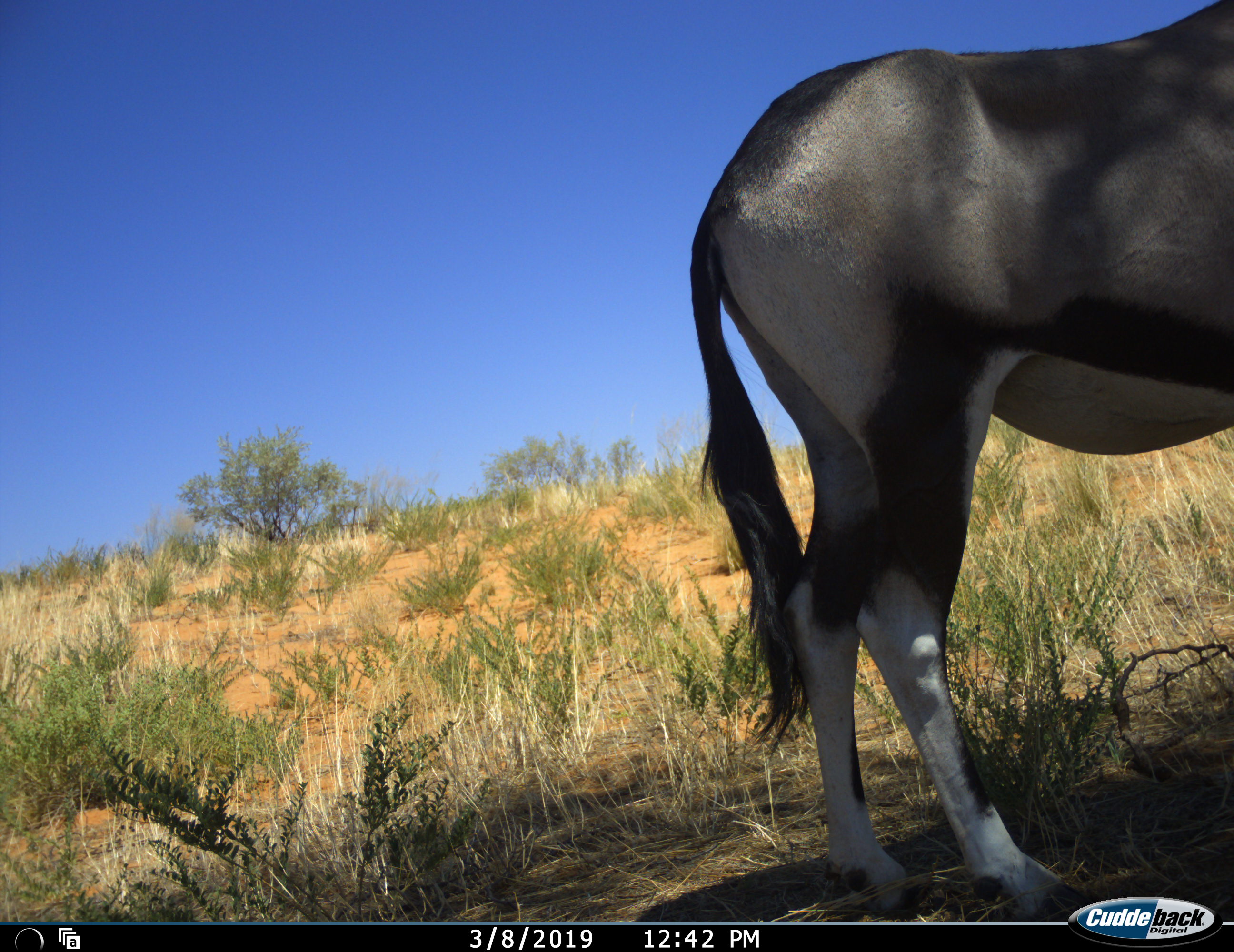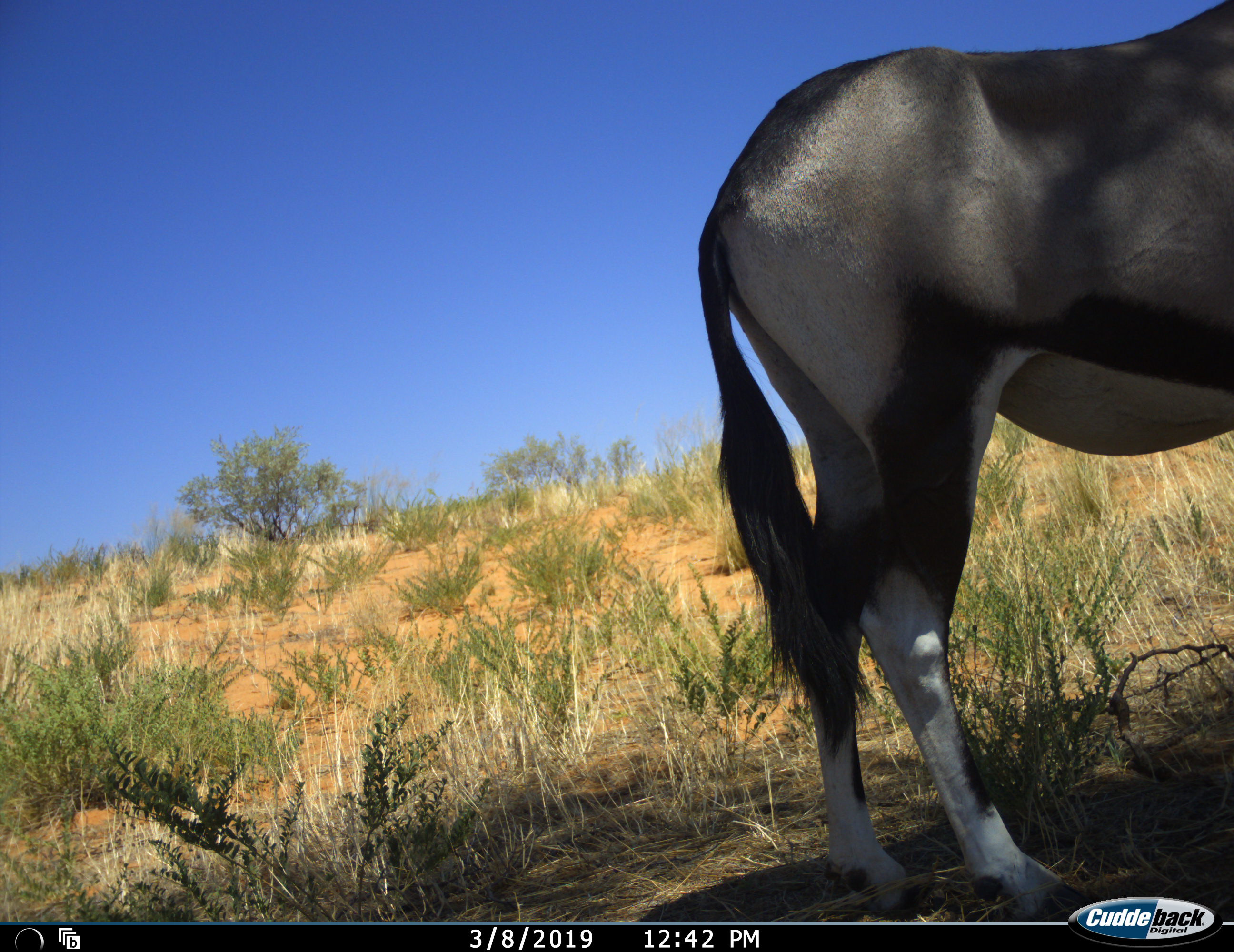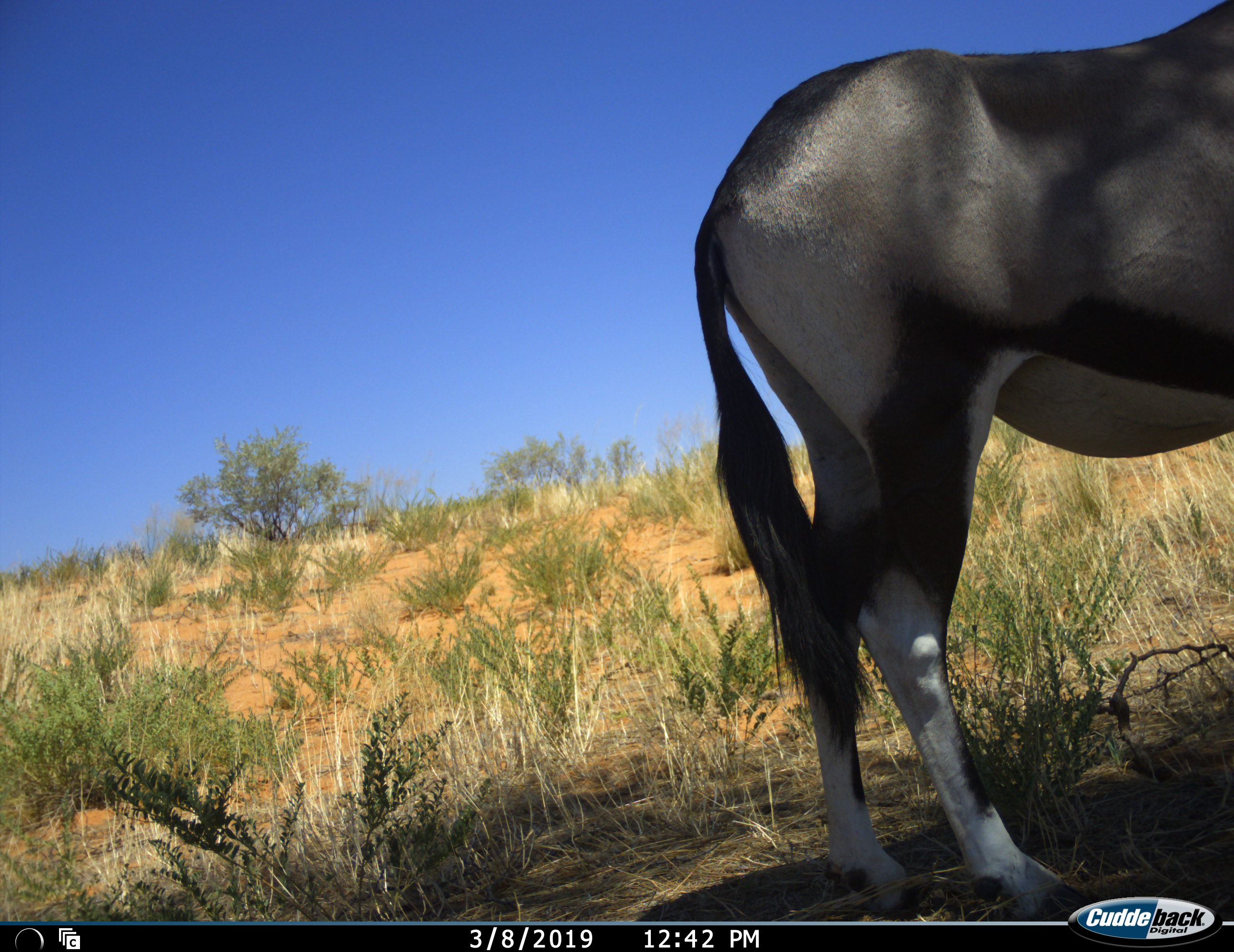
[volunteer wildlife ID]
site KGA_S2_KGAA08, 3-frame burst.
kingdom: Animalia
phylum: Chordata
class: Mammalia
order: Artiodactyla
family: Bovidae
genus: Oryx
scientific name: Oryx gazella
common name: gemsbok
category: oryx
Oryx (gemsbok) (Oryx gazella), count 1. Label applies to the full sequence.